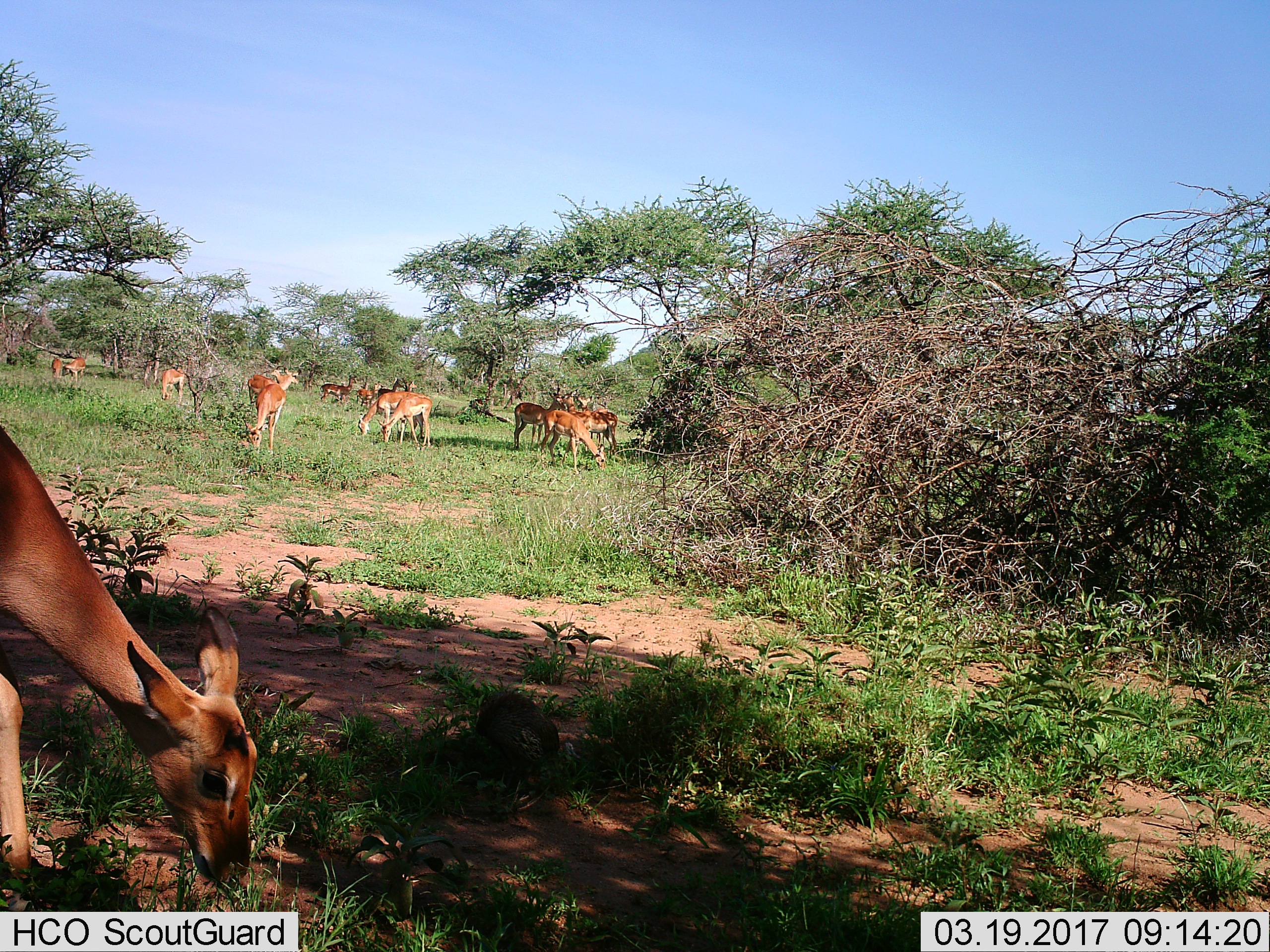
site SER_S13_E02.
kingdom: Animalia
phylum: Chordata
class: Mammalia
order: Artiodactyla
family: Bovidae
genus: Aepyceros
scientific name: Aepyceros melampus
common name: impala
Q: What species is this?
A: Impala (Aepyceros melampus).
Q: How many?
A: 11-50.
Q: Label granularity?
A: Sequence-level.